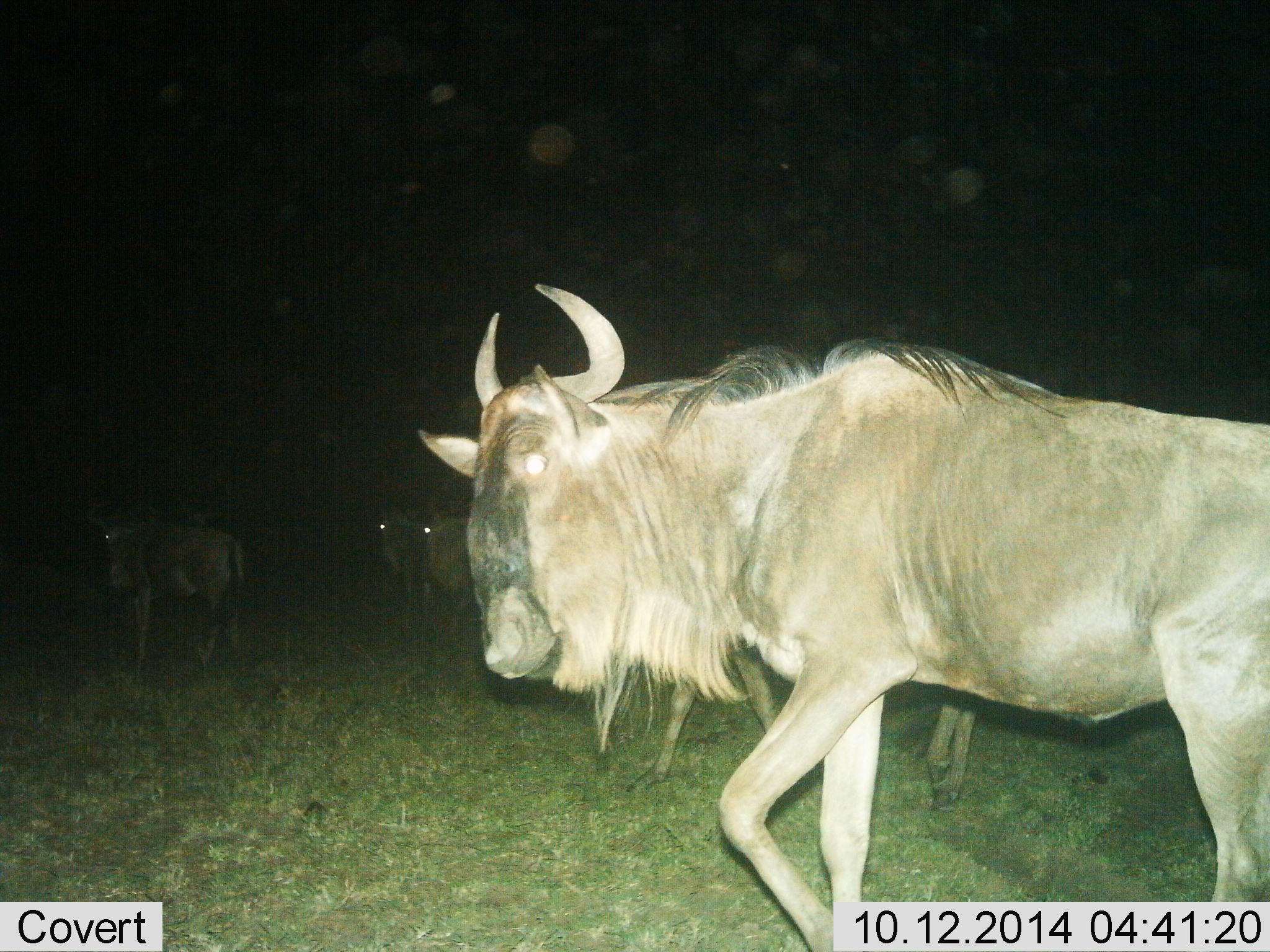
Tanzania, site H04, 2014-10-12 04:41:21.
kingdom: Animalia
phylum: Chordata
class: Mammalia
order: Artiodactyla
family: Bovidae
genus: Connochaetes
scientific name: Connochaetes taurinus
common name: blue wildebeest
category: wildebeest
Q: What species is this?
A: Wildebeest (blue wildebeest) (Connochaetes taurinus).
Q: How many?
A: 5.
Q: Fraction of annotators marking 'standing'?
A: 50%.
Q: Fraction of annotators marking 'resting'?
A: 0%.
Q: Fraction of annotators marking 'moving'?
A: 90%.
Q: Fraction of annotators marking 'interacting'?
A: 0%.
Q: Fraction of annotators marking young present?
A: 0%.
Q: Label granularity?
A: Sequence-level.